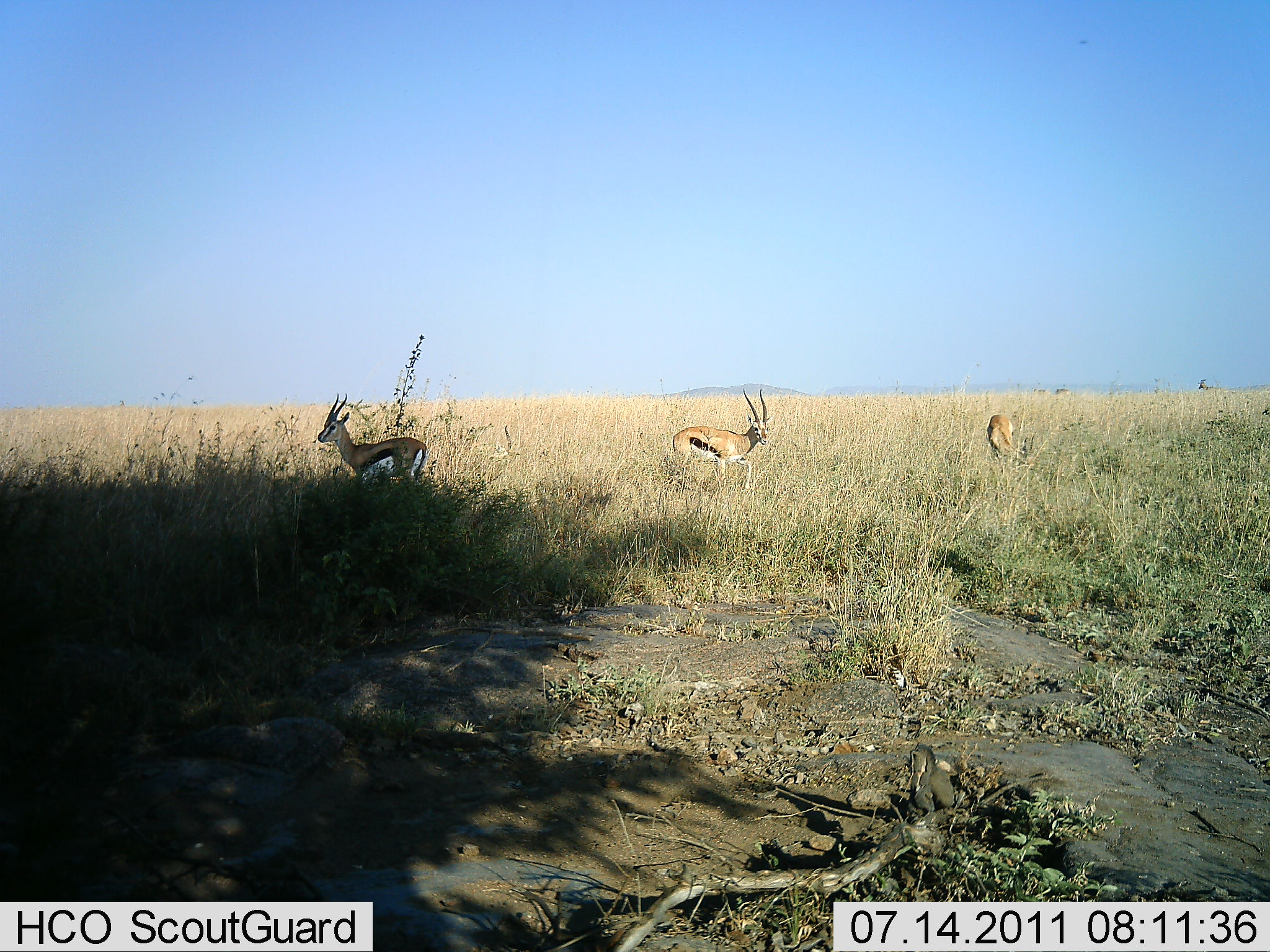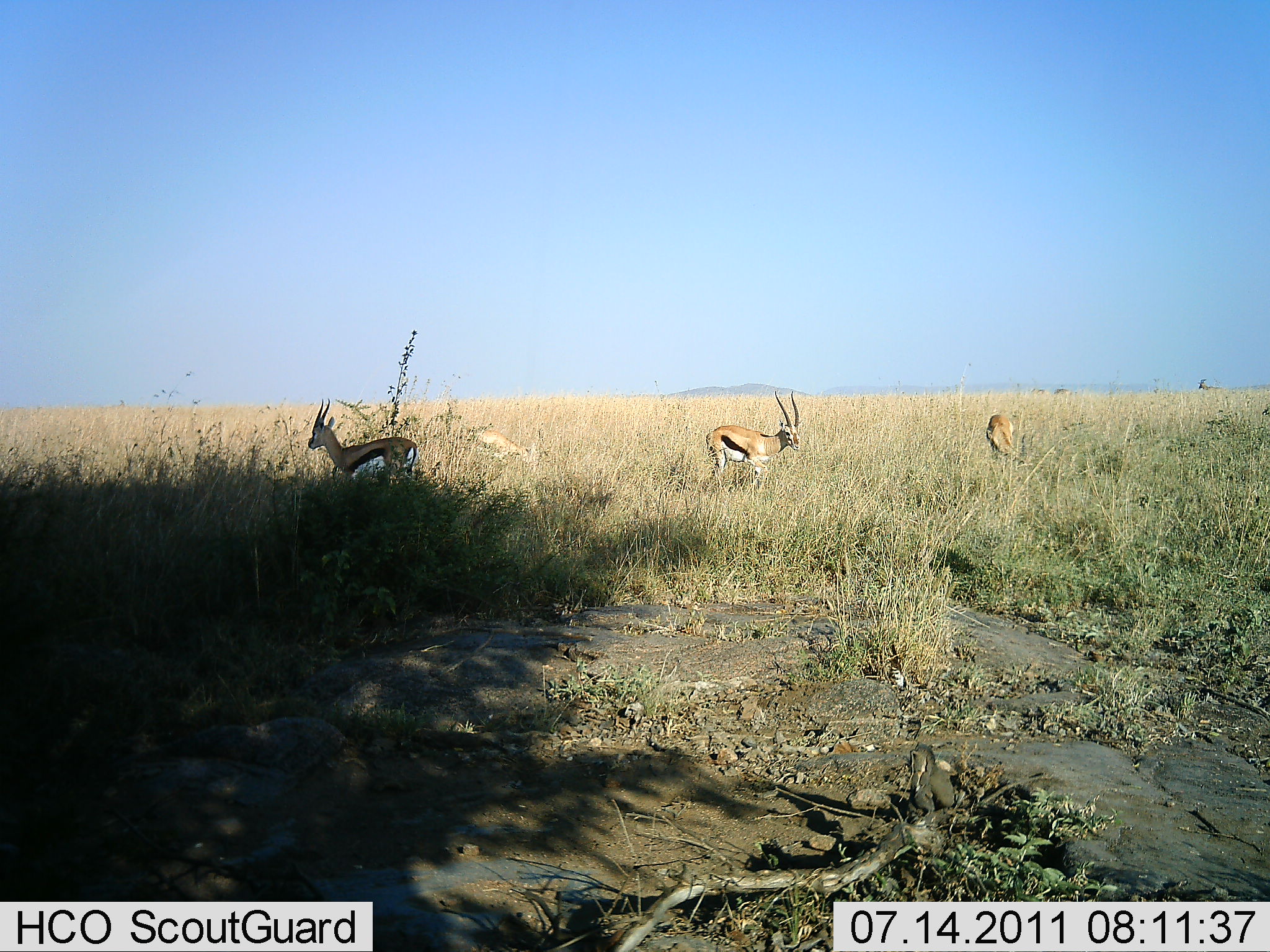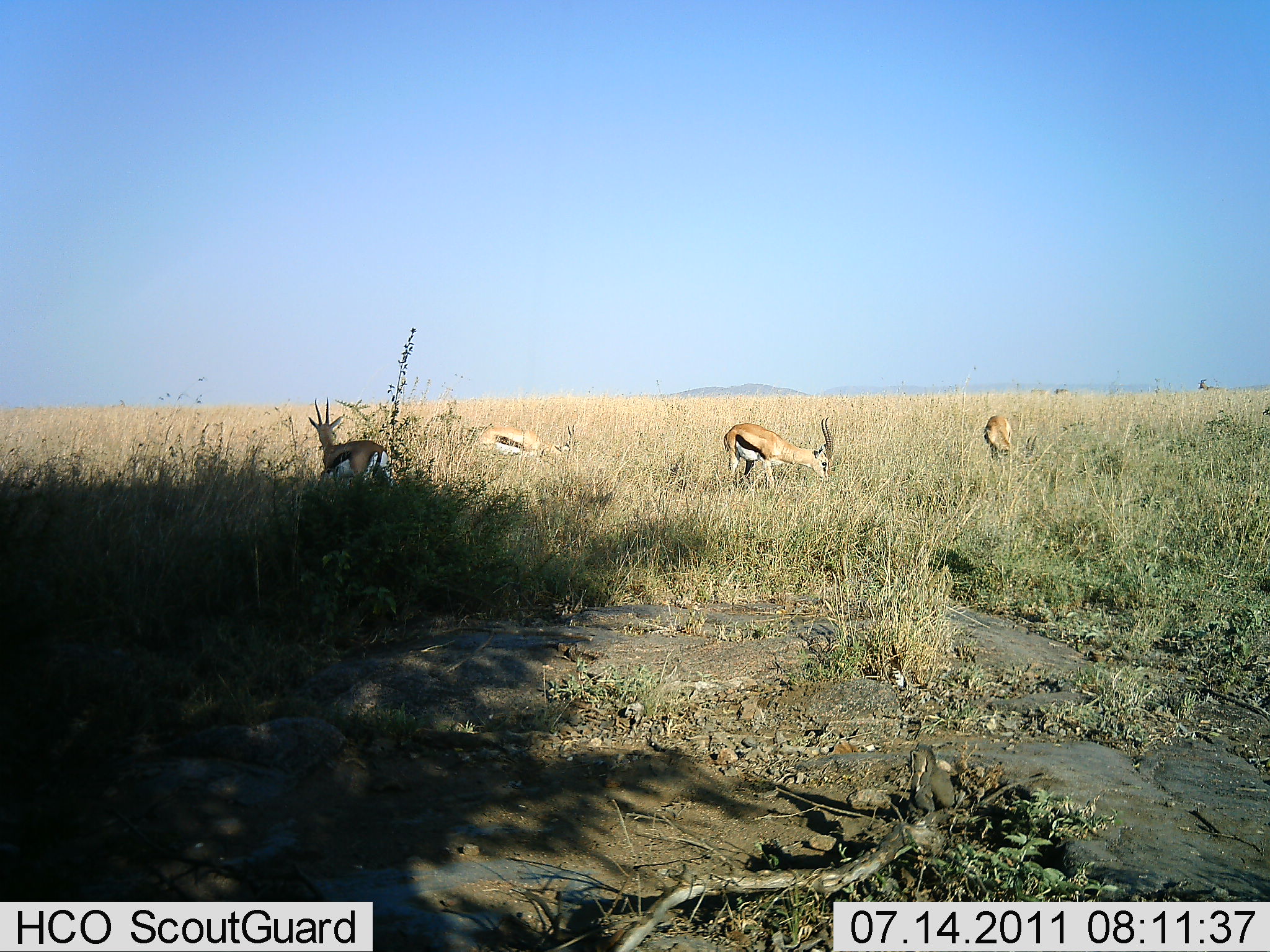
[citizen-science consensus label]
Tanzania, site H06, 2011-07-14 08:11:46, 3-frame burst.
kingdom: Animalia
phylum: Chordata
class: Mammalia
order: Artiodactyla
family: Bovidae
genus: Eudorcas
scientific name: Eudorcas thomsonii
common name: thomson's gazelle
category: gazellethomsons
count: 4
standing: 75%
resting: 0%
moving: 50%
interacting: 0%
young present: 0%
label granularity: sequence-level